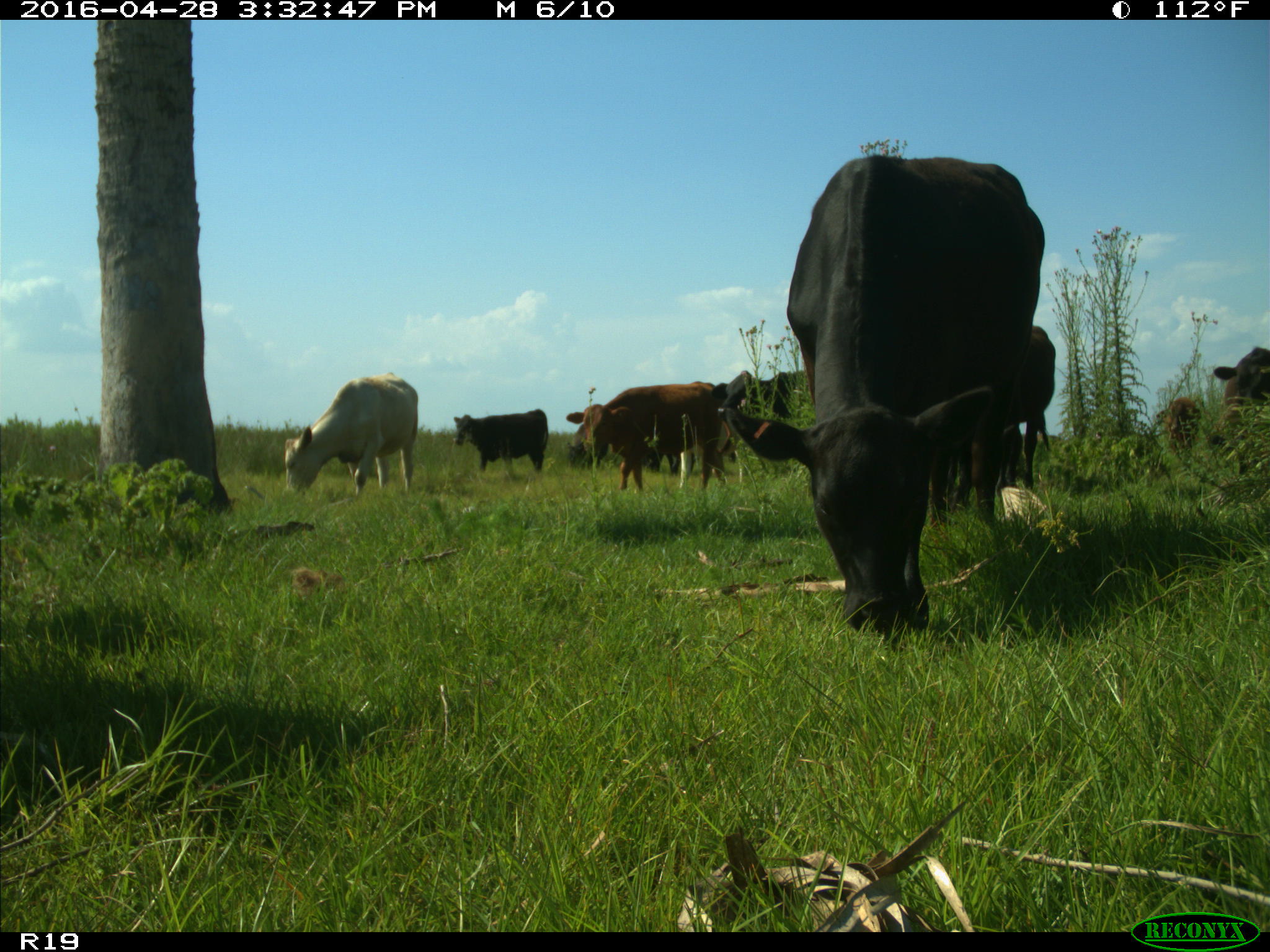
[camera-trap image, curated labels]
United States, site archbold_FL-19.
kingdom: Animalia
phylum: Chordata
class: Mammalia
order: Artiodactyla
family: Bovidae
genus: Bos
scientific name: Bos taurus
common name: domestic cow